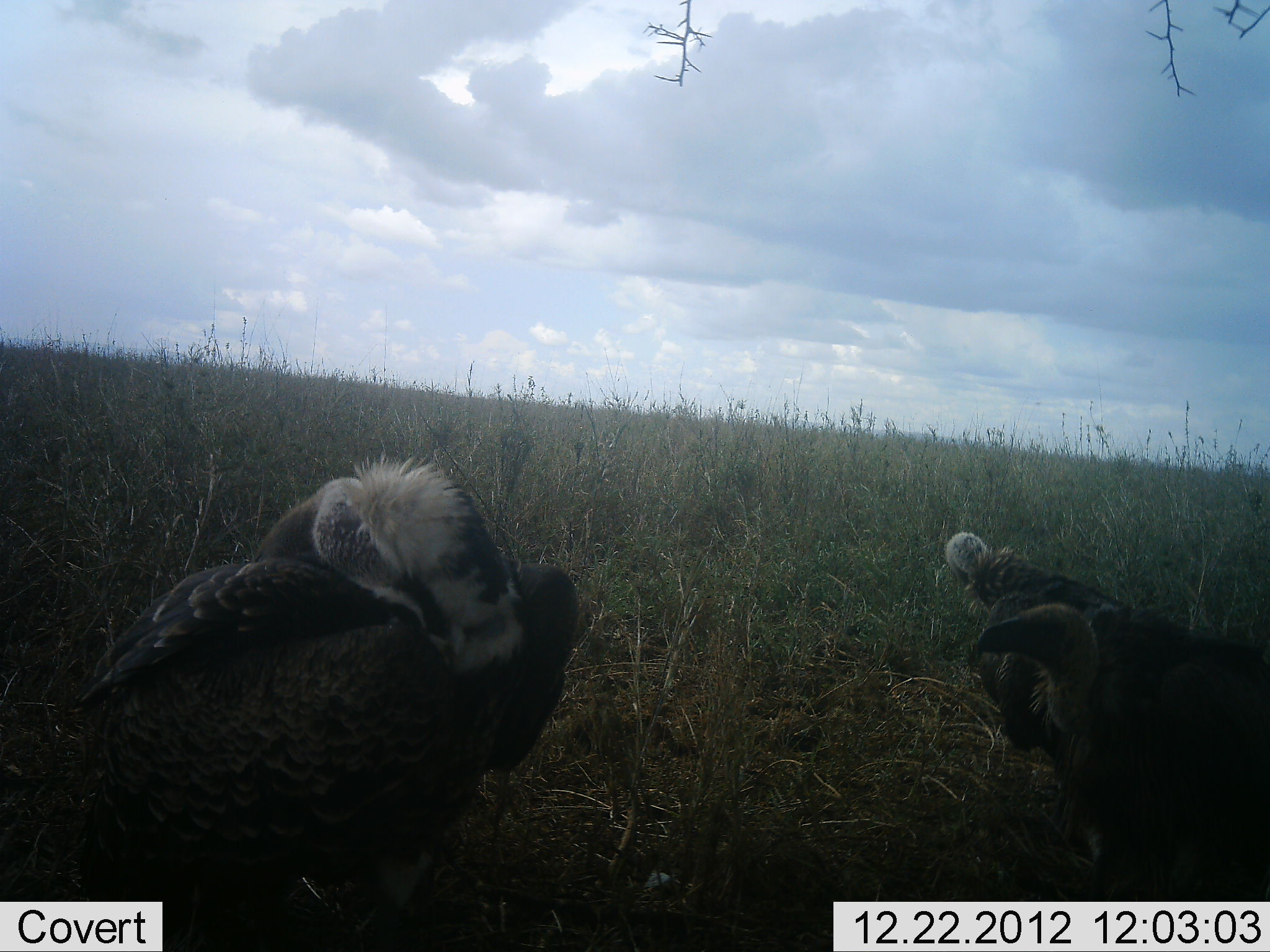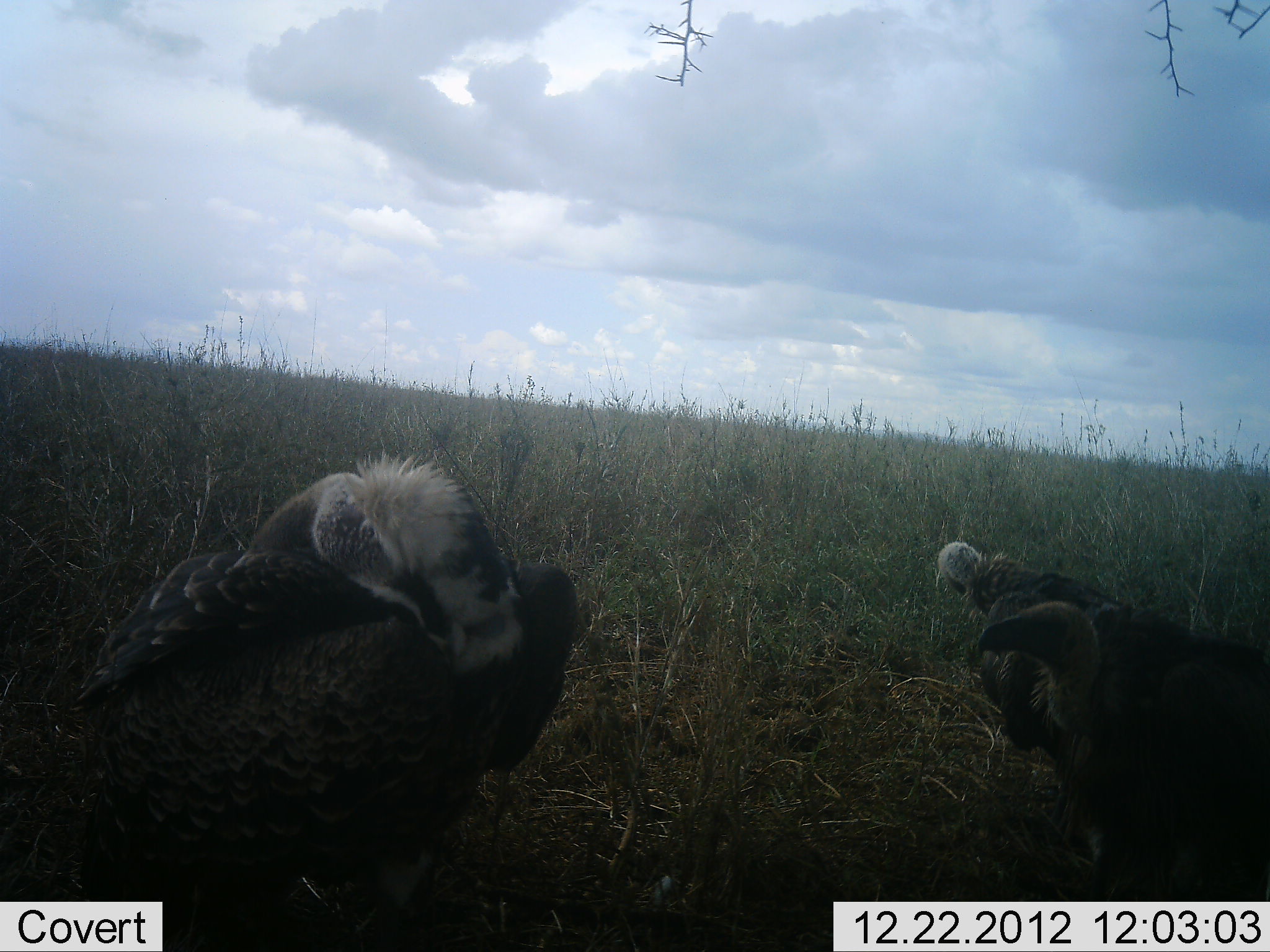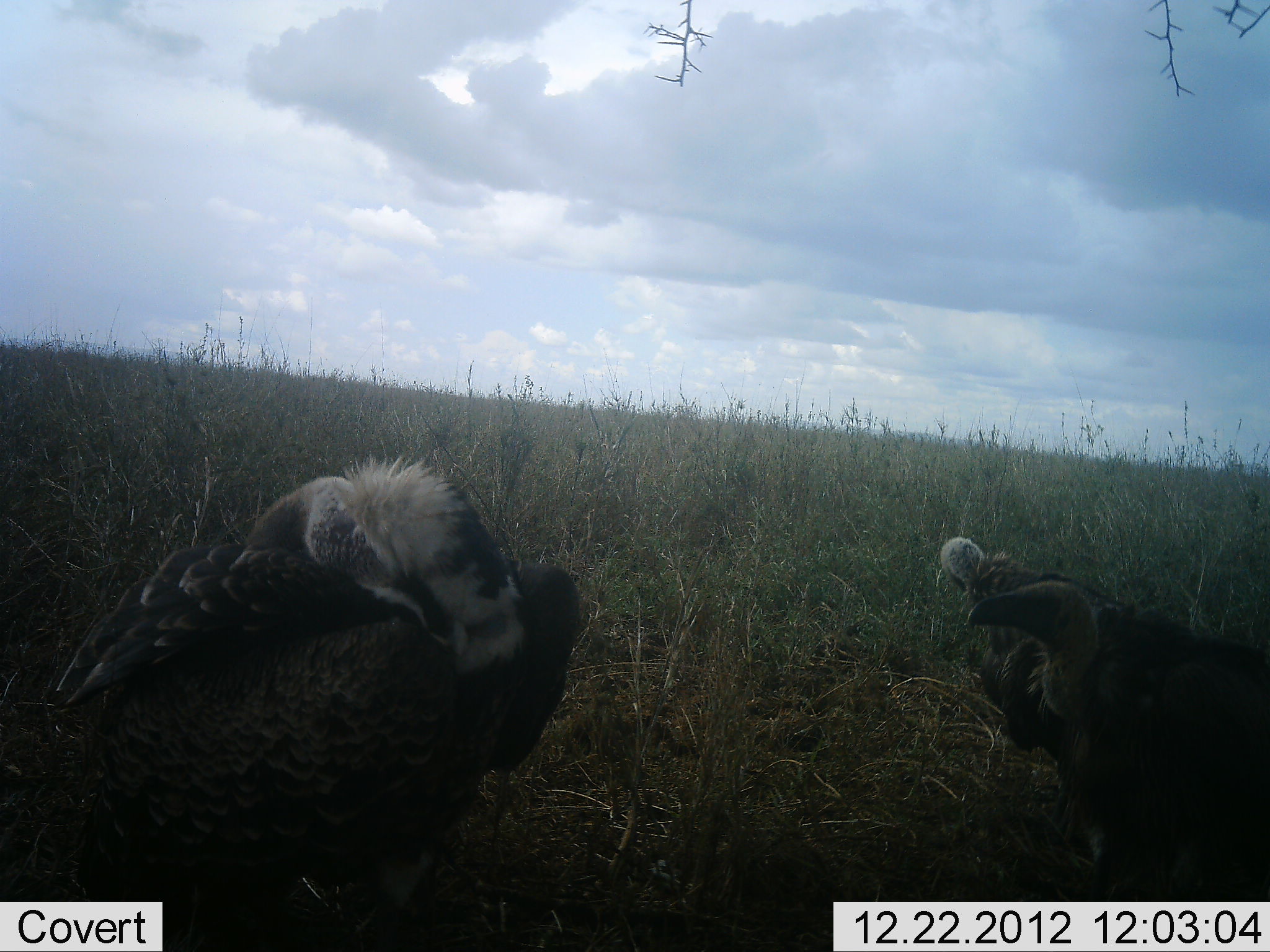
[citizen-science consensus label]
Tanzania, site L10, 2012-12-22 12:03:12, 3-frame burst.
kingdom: Animalia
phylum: Chordata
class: Aves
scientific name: Aves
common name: bird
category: otherbird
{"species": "otherbird (bird) (Aves)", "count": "3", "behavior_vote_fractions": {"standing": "60%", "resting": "30%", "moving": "0%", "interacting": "0%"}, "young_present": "0%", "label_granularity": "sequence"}